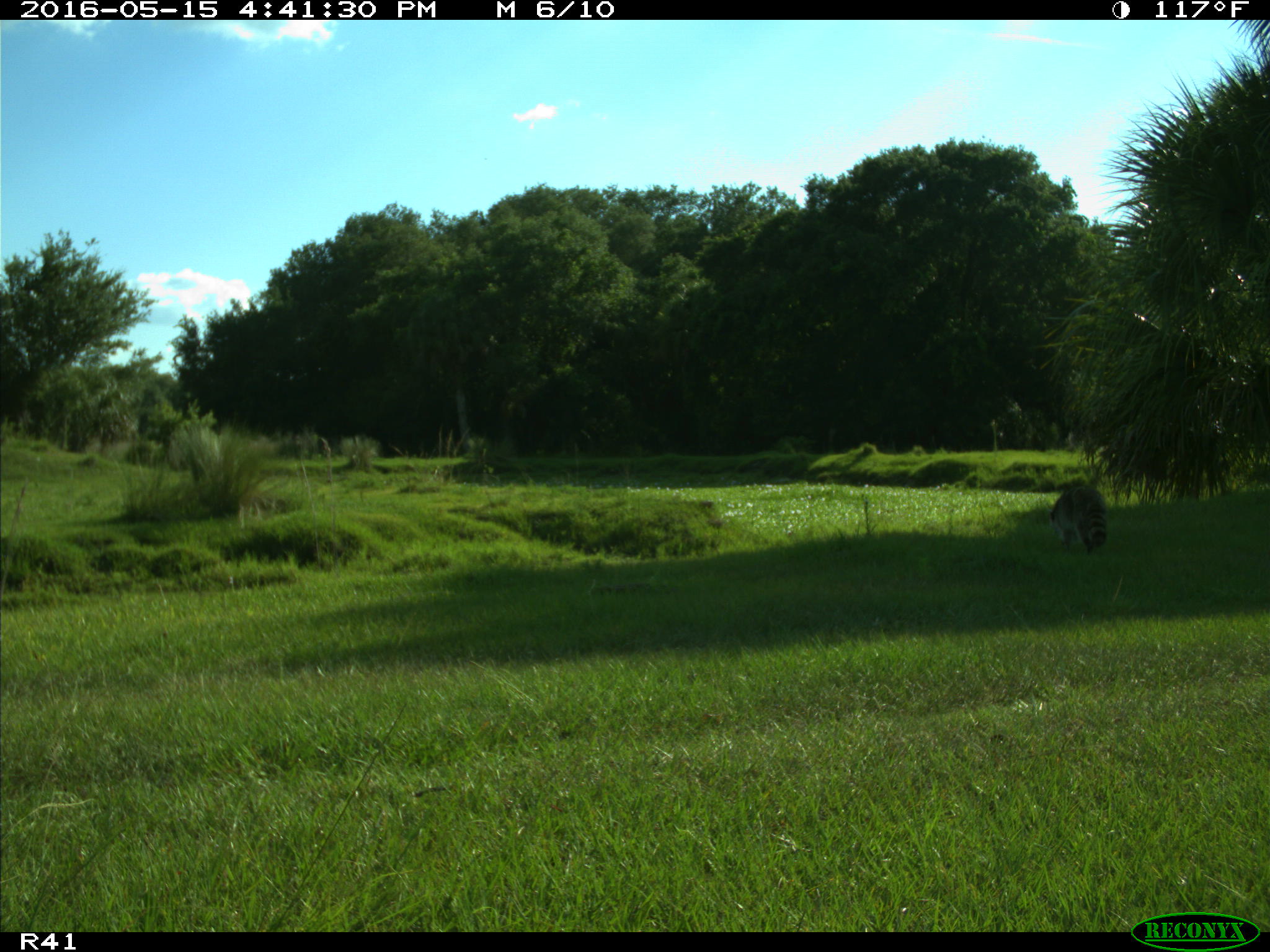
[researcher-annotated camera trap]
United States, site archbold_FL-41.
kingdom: Animalia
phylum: Chordata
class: Mammalia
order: Carnivora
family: Procyonidae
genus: Procyon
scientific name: Procyon lotor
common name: common raccoon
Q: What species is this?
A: Procyon lotor (common raccoon).